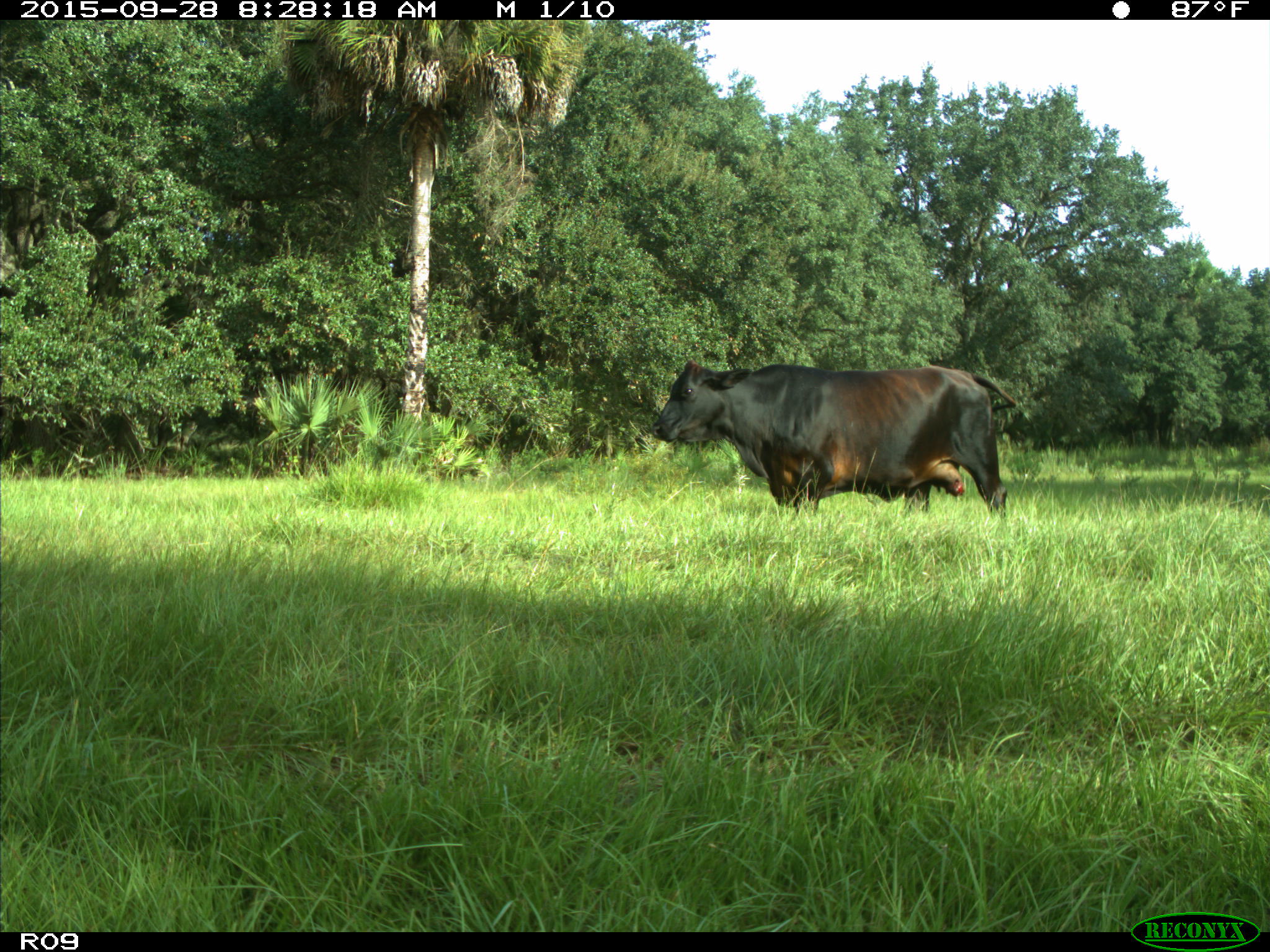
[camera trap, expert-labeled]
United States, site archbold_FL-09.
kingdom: Animalia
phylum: Chordata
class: Mammalia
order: Artiodactyla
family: Bovidae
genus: Bos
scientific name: Bos taurus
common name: domestic cow